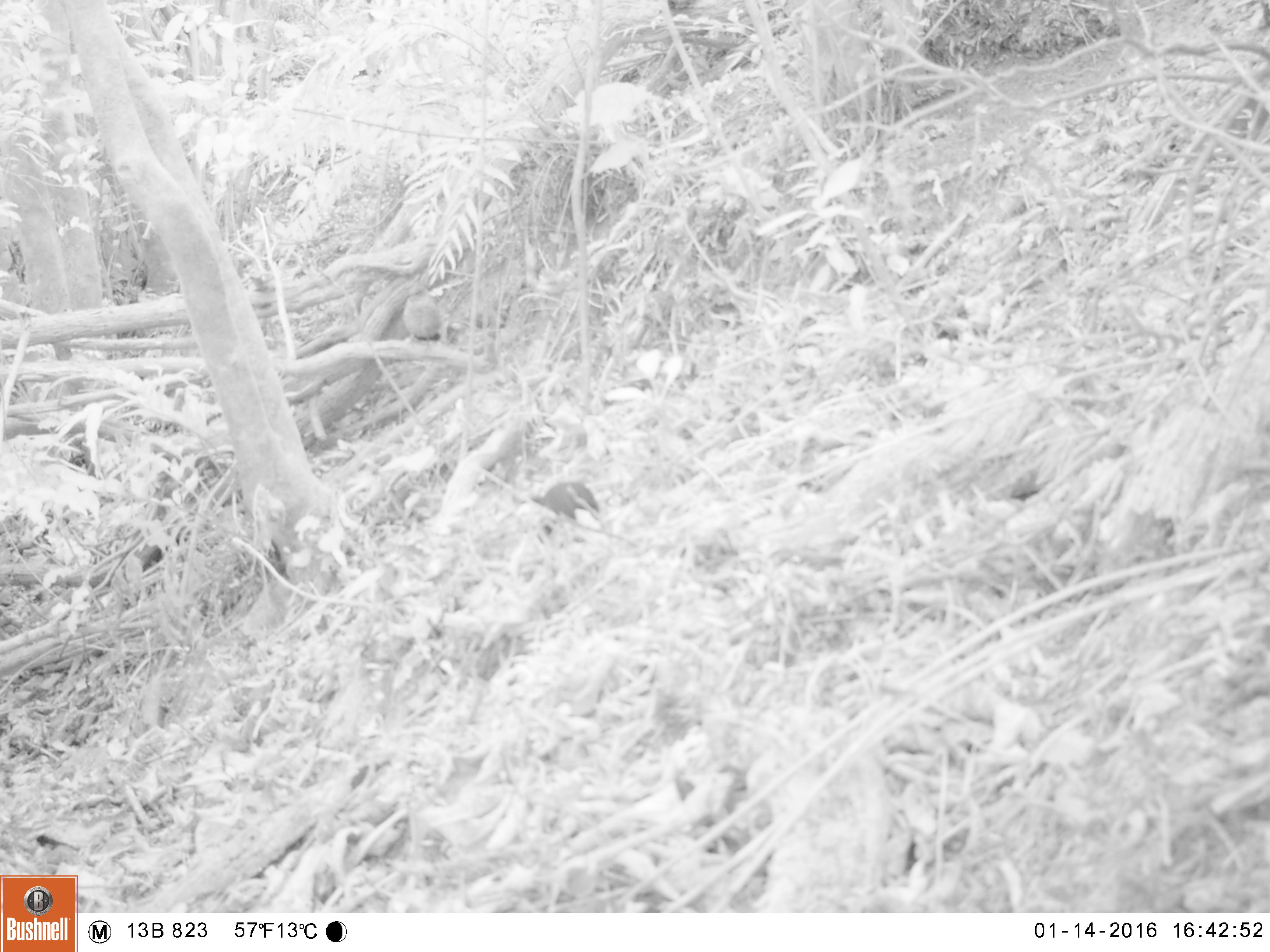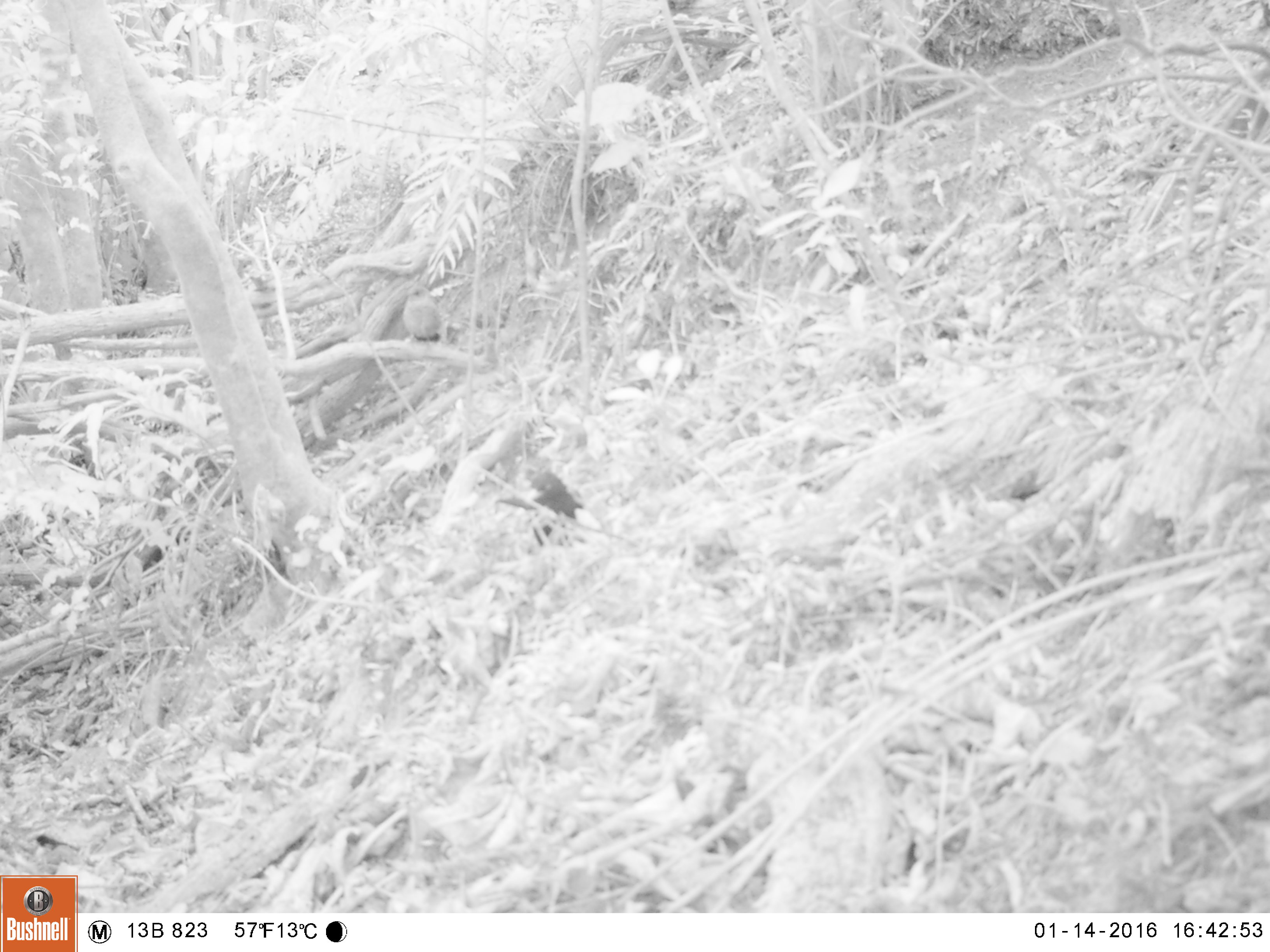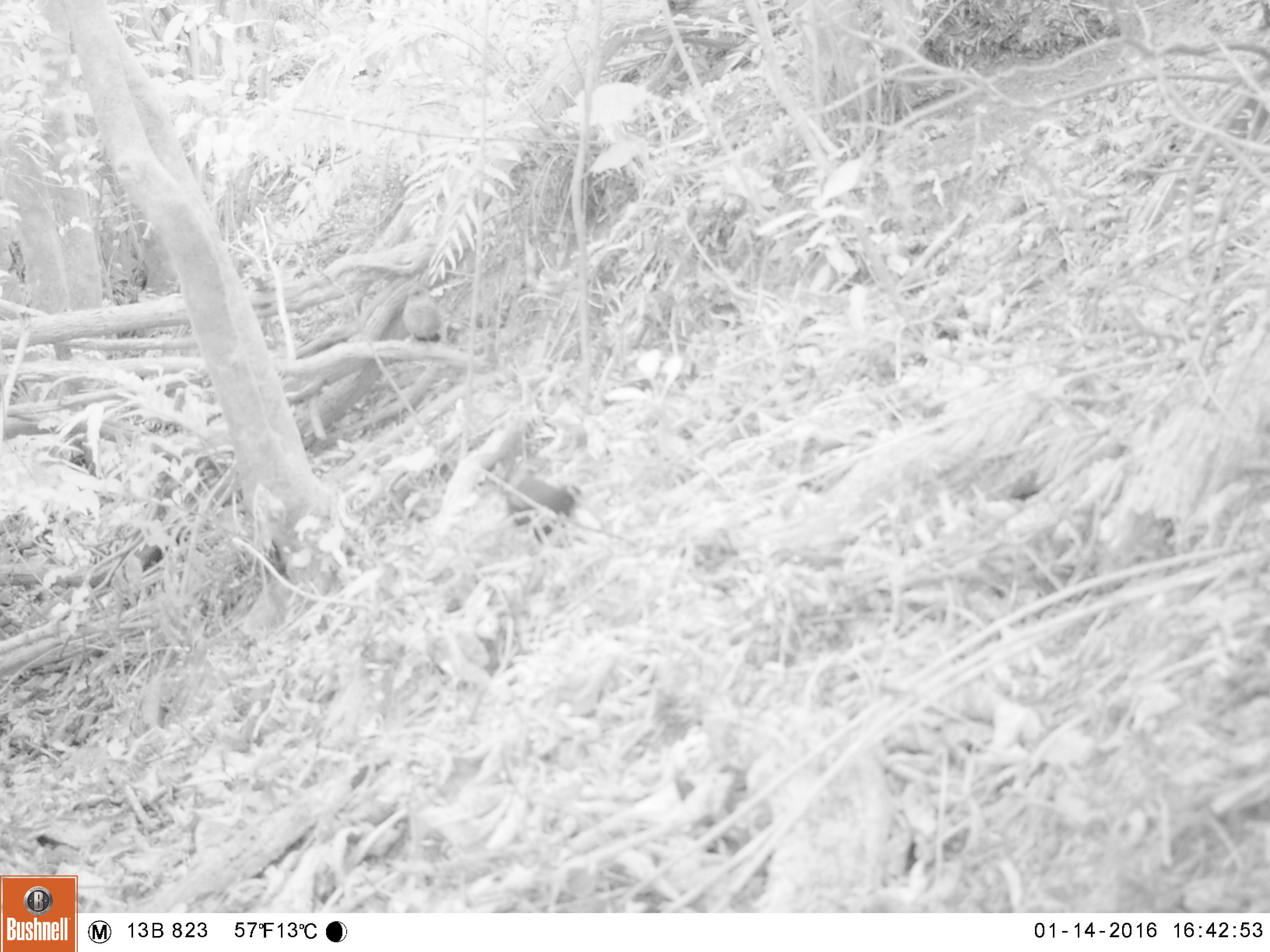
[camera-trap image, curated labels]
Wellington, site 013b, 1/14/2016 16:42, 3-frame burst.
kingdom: Animalia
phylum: Chordata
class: Aves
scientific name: Aves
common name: bird